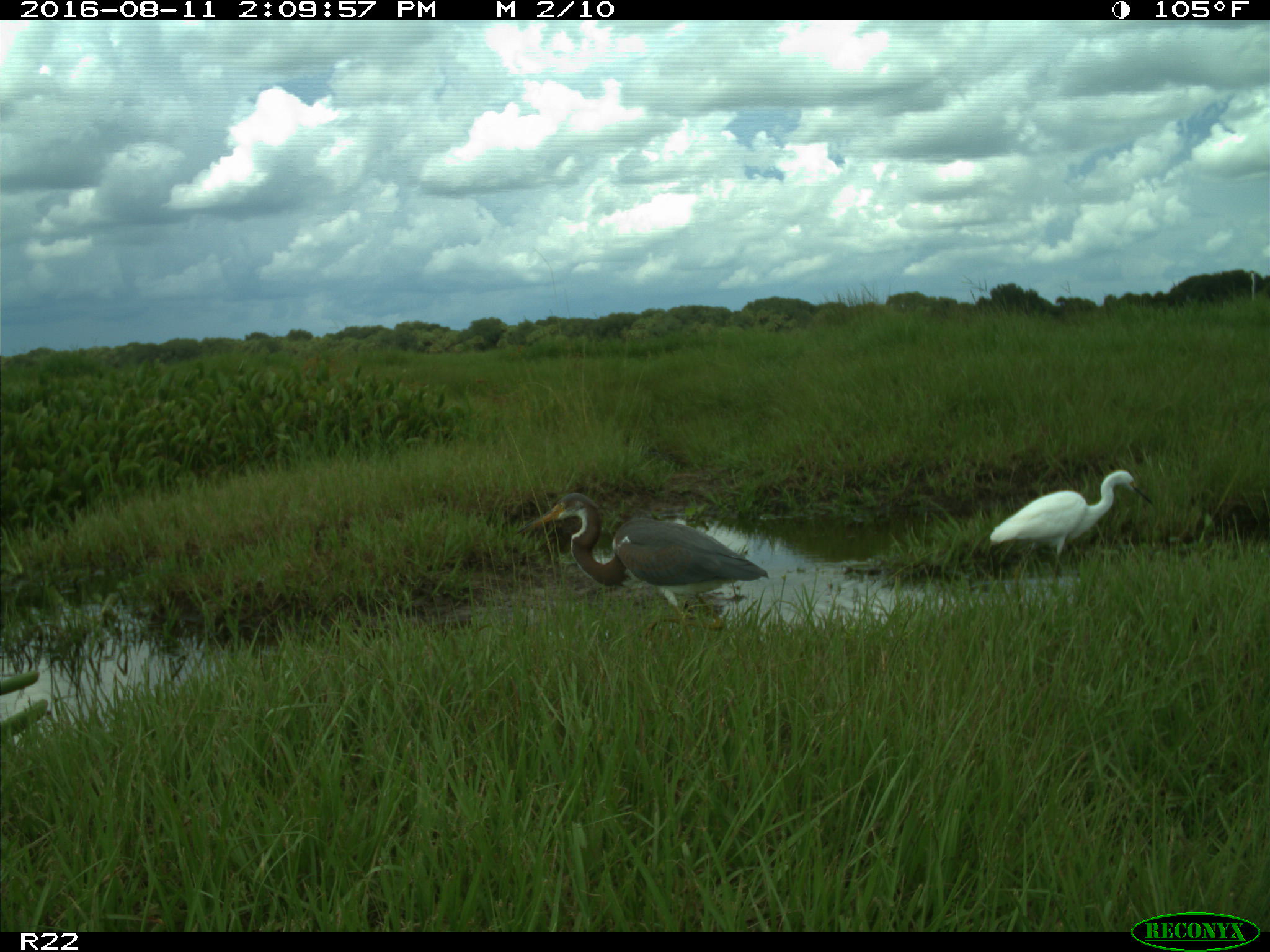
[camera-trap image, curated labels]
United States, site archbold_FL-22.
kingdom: Animalia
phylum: Chordata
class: Aves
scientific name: Aves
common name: birds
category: unidentified bird